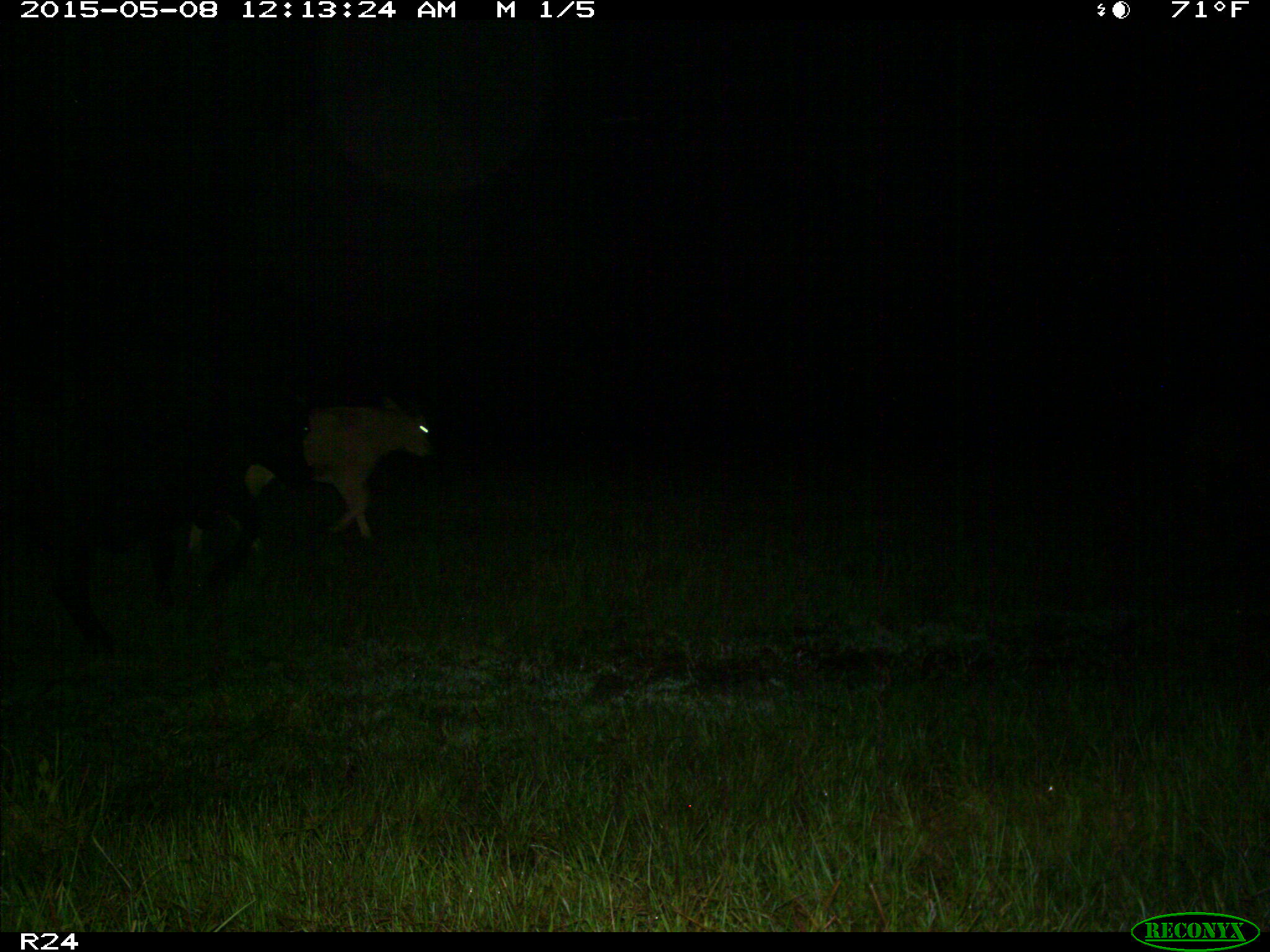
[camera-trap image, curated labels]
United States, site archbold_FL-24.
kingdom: Animalia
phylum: Chordata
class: Mammalia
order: Artiodactyla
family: Bovidae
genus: Bos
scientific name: Bos taurus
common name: domestic cow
Bos taurus (domestic cow).